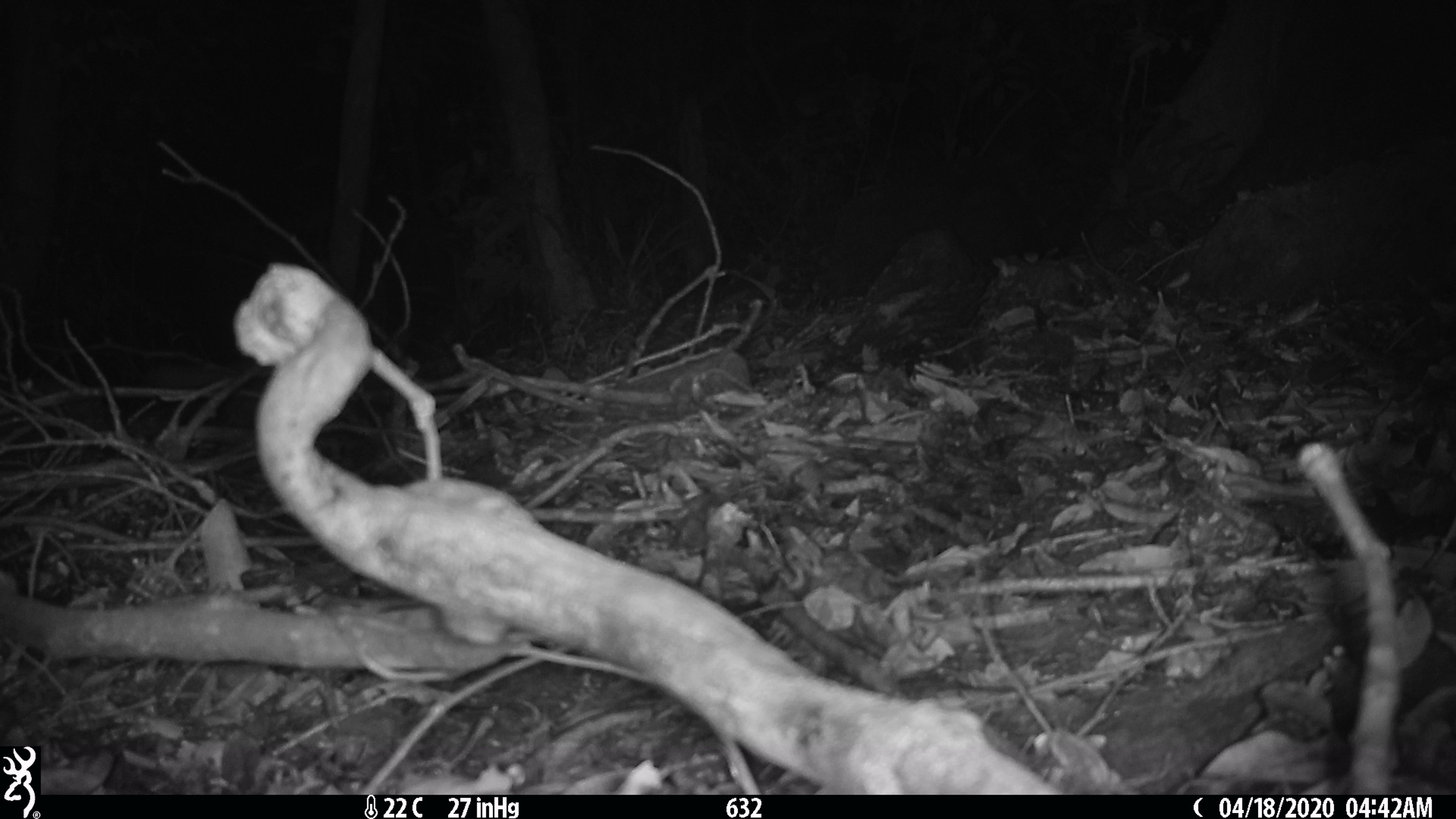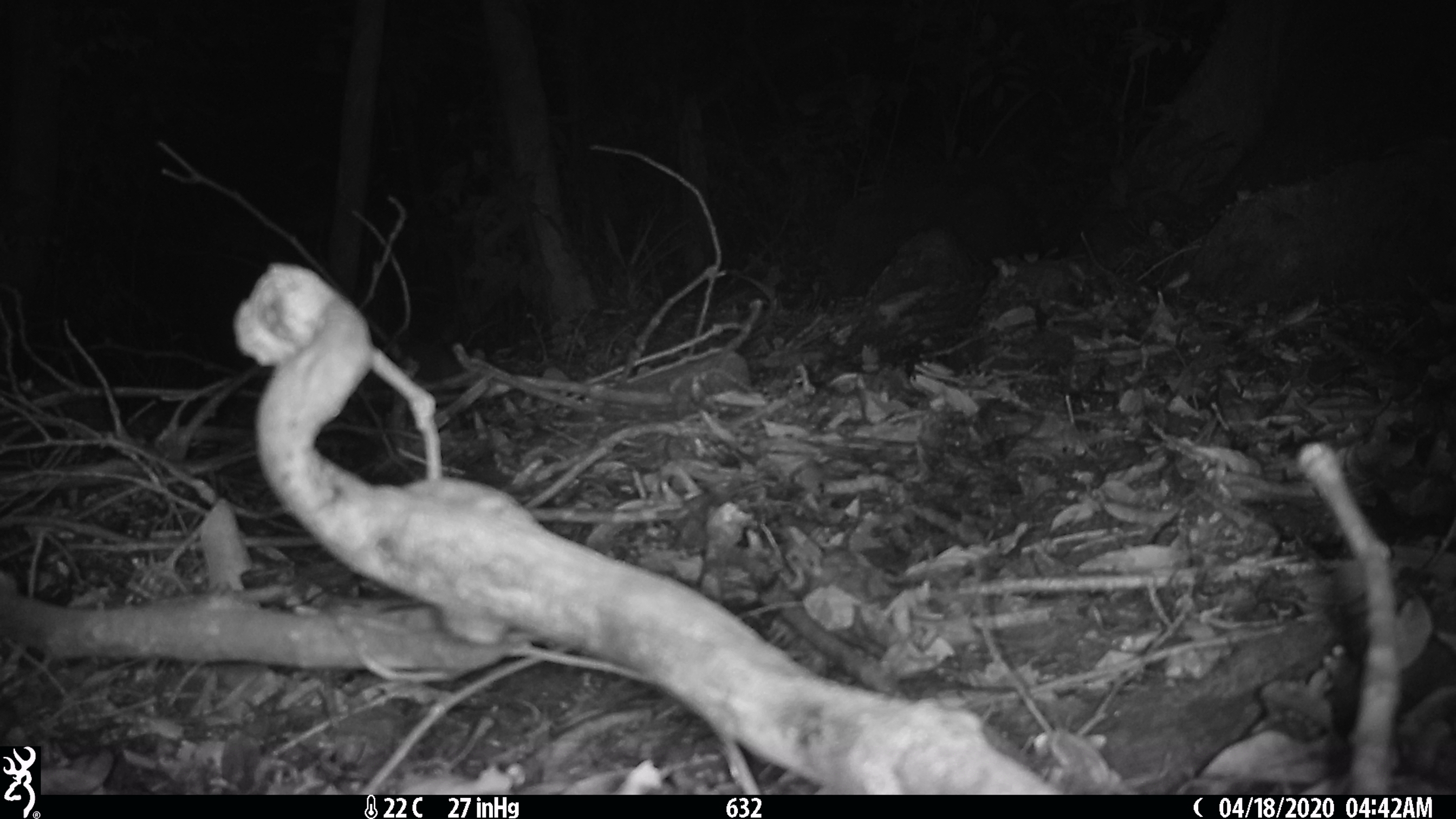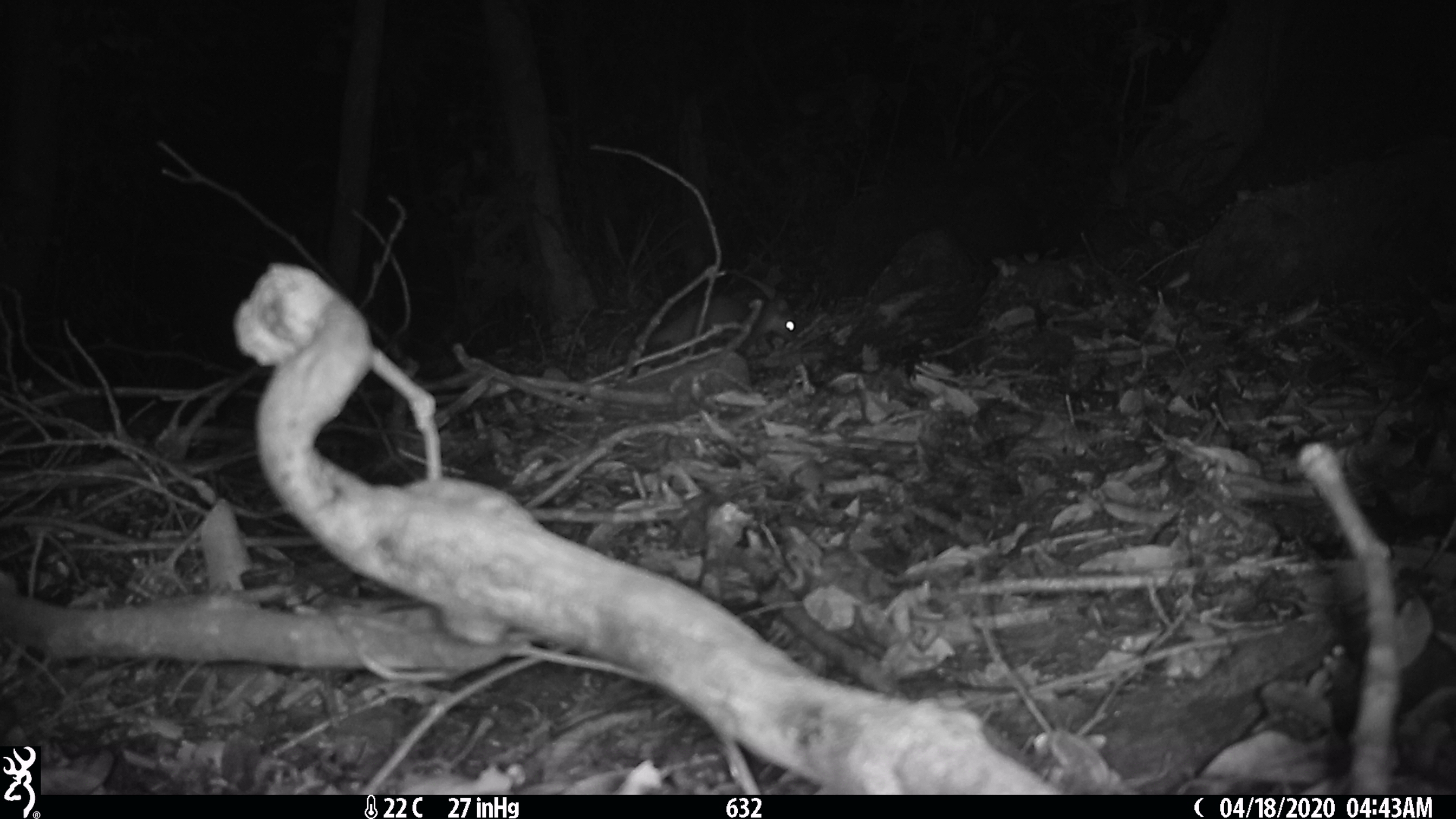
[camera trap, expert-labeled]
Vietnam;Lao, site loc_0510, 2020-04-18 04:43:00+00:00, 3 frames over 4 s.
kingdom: Animalia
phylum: Chordata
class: Mammalia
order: Carnivora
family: Mustelidae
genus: Melogale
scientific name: Melogale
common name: ferret badger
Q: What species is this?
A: Ferret badger (Melogale).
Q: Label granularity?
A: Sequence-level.